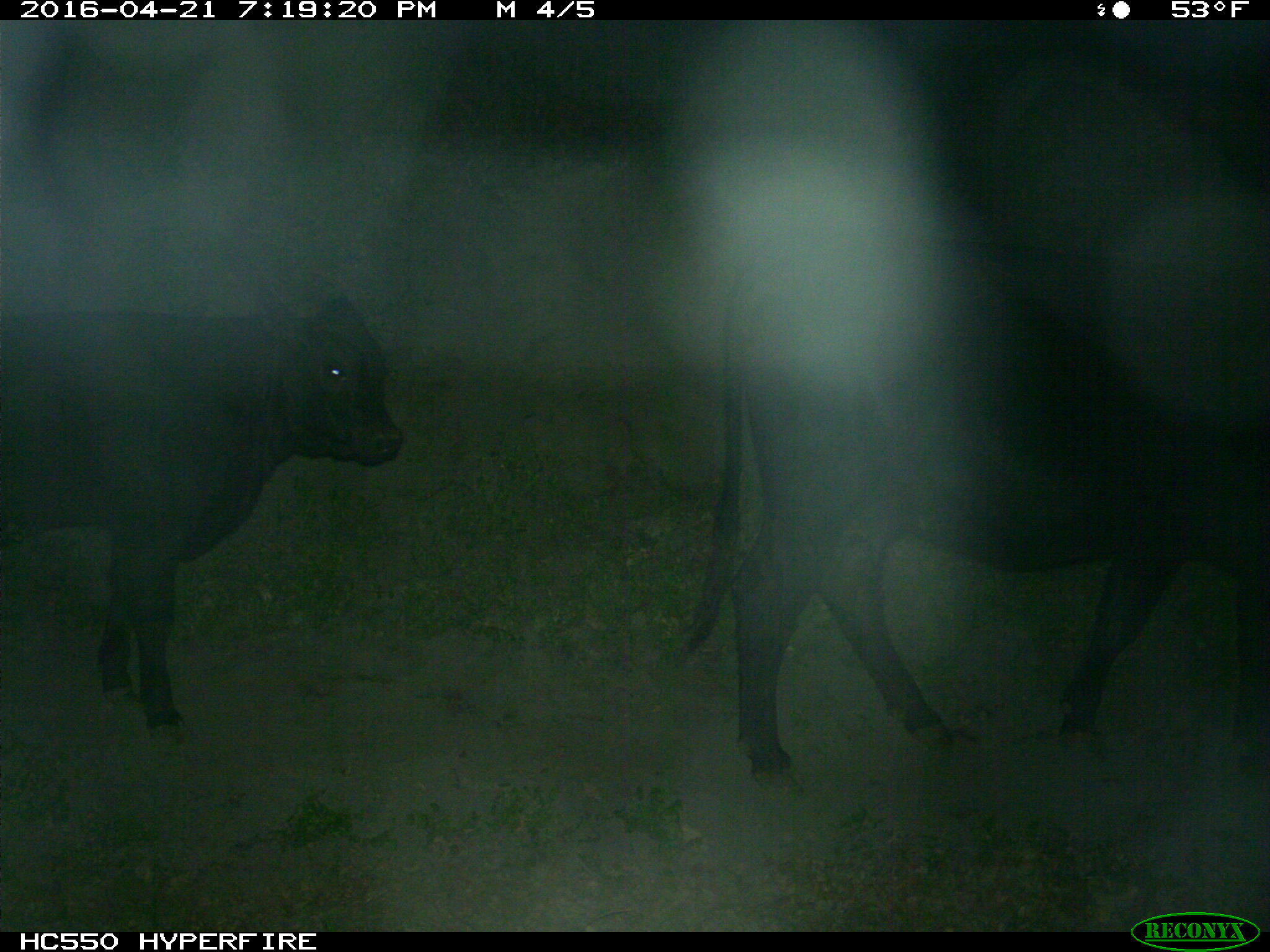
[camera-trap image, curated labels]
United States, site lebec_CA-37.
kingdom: Animalia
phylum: Chordata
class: Mammalia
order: Artiodactyla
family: Bovidae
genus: Bos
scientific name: Bos taurus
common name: domestic cow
Bos taurus (domestic cow).